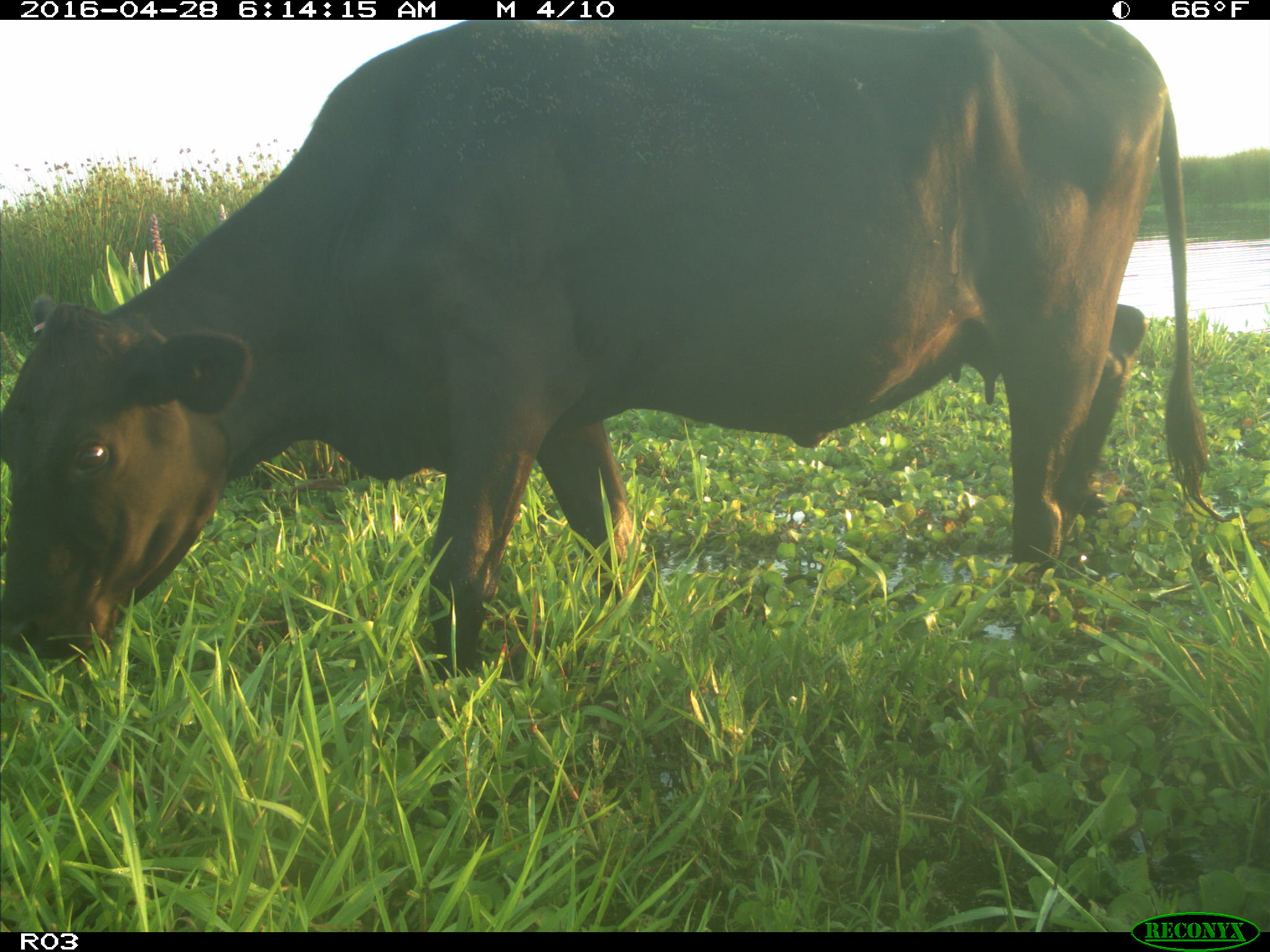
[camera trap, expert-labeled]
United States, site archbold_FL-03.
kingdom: Animalia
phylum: Chordata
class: Mammalia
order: Artiodactyla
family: Bovidae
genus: Bos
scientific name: Bos taurus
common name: domestic cow